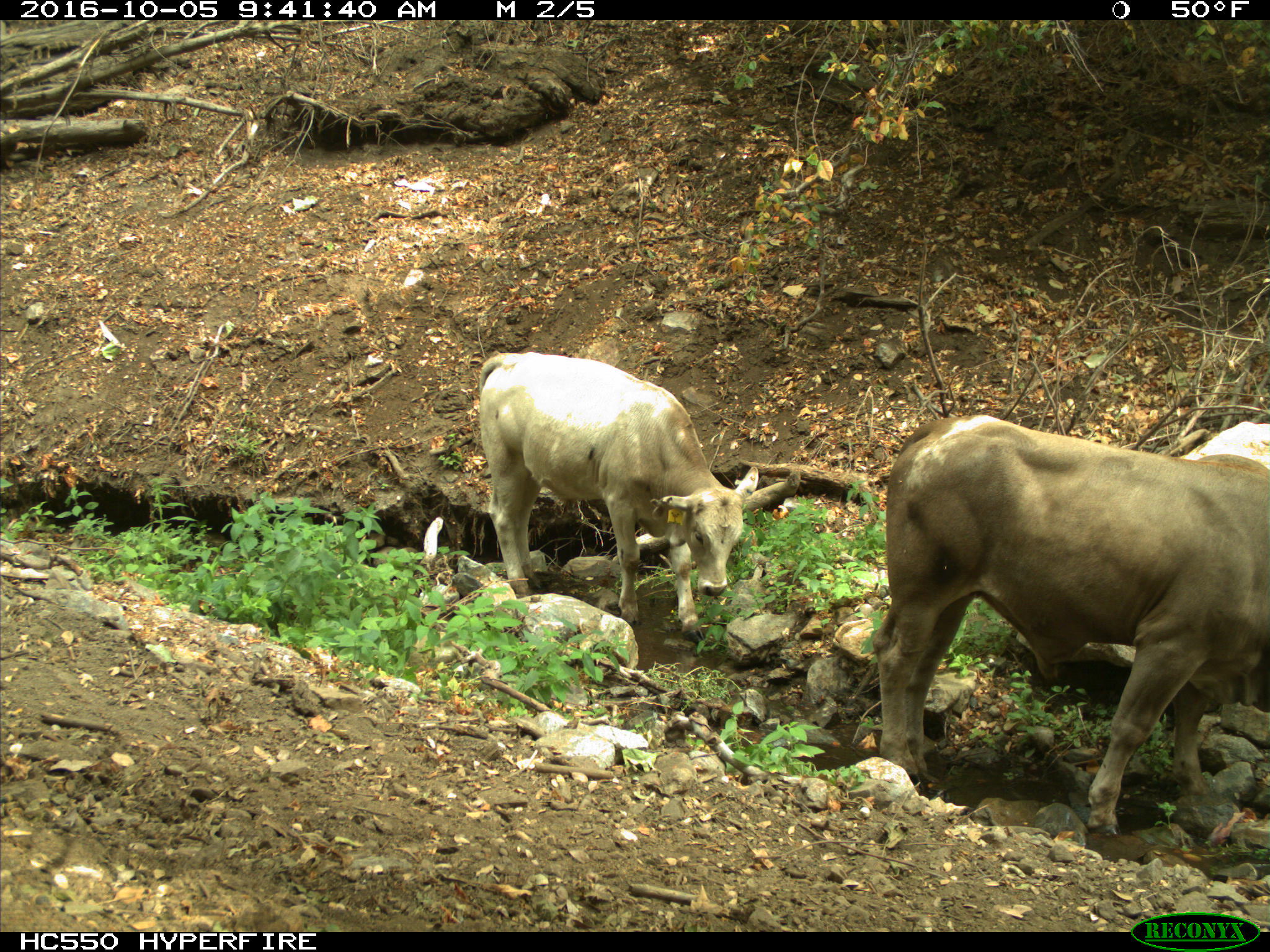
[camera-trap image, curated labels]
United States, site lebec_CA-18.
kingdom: Animalia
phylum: Chordata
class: Mammalia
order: Artiodactyla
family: Bovidae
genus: Bos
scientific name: Bos taurus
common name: domestic cow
Bos taurus (domestic cow).